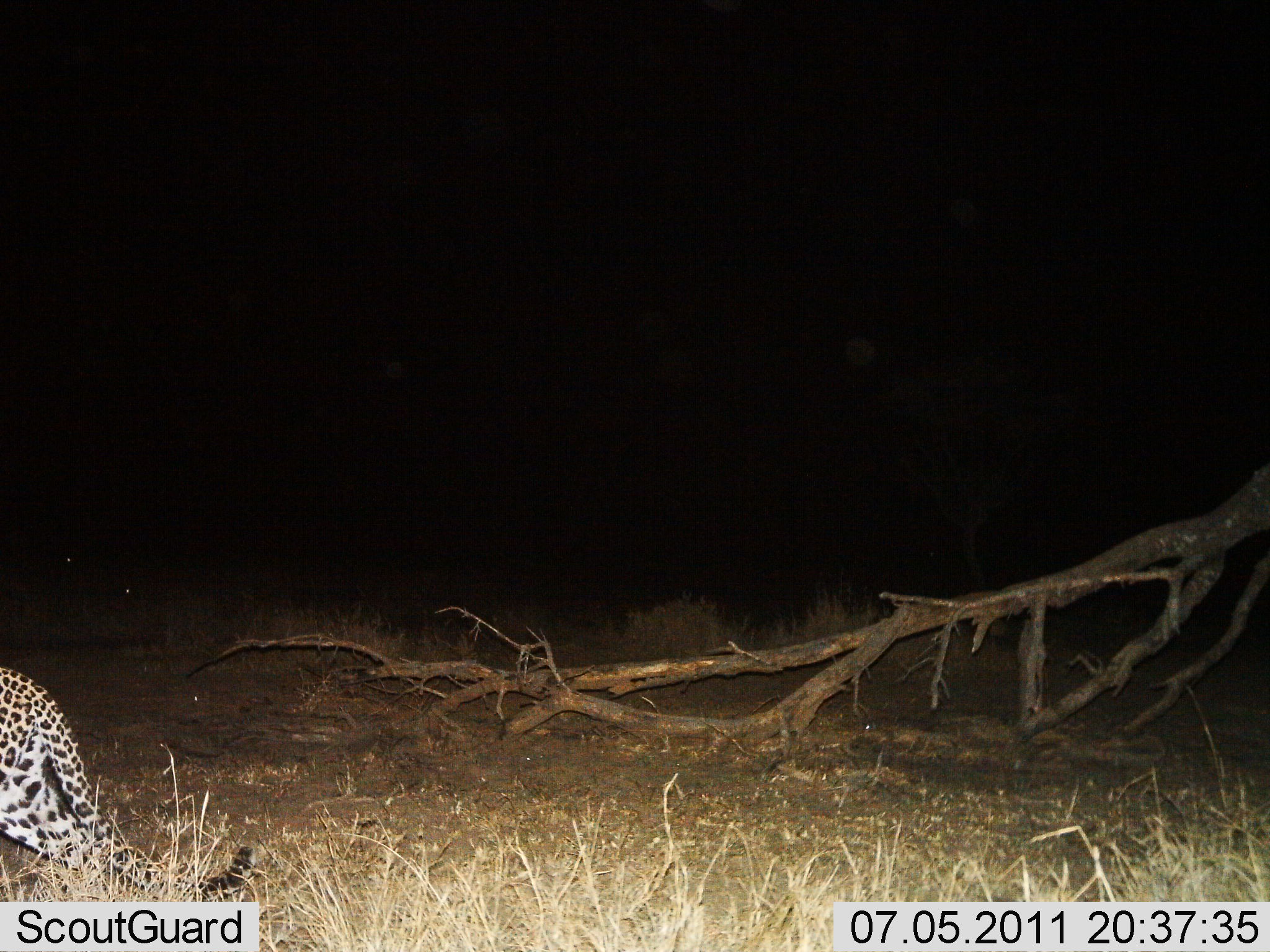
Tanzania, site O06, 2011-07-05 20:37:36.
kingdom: Animalia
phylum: Chordata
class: Mammalia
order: Carnivora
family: Felidae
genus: Panthera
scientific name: Panthera pardus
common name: leopard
Leopard (Panthera pardus), count 1. Behavior (volunteer vote fractions): standing 33%, resting 0%, moving 83%, interacting 0%. Young present (vote fraction): 0%. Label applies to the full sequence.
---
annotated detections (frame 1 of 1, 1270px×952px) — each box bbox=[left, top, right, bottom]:
animal: bbox=[0, 664, 204, 902]